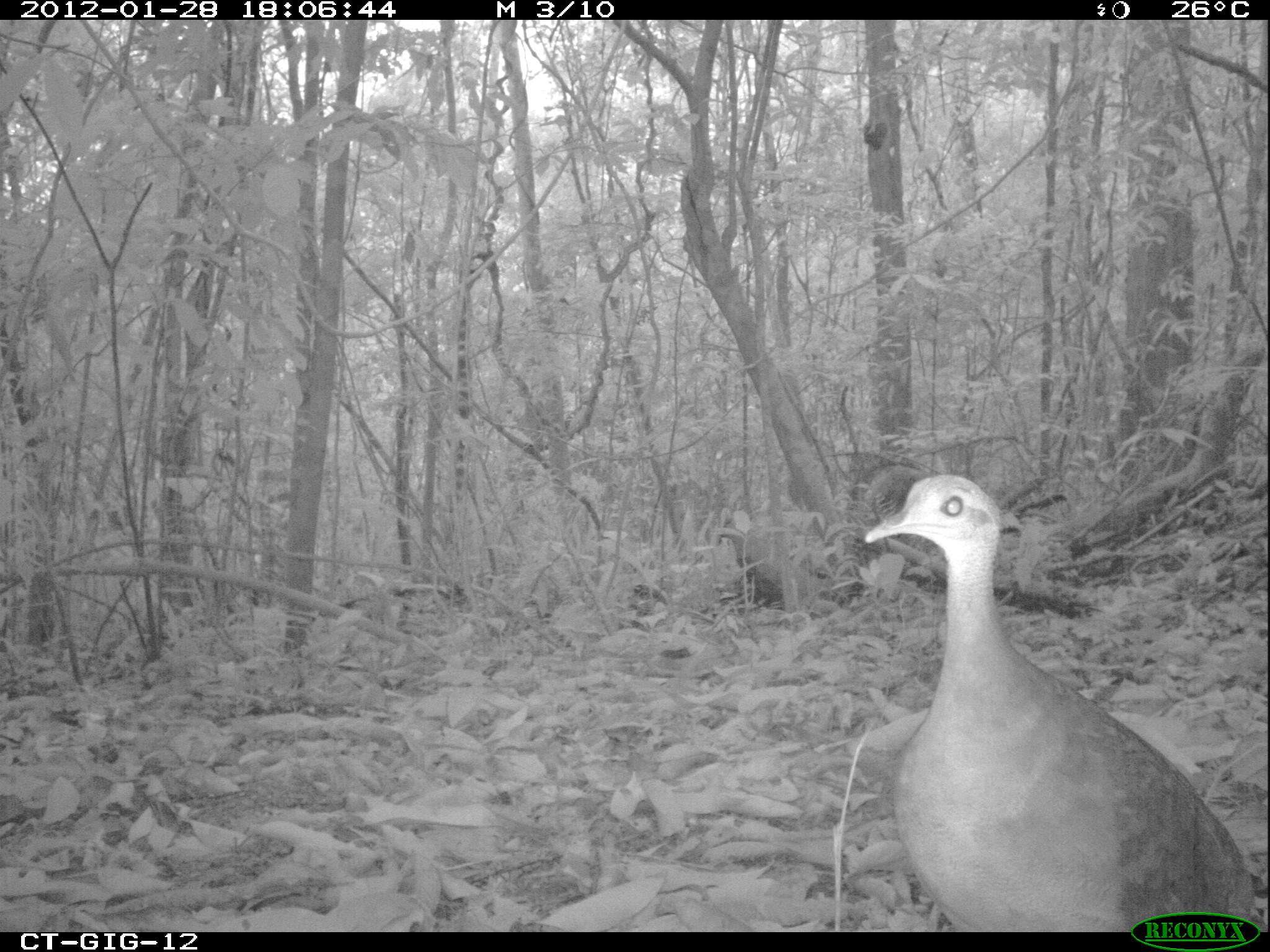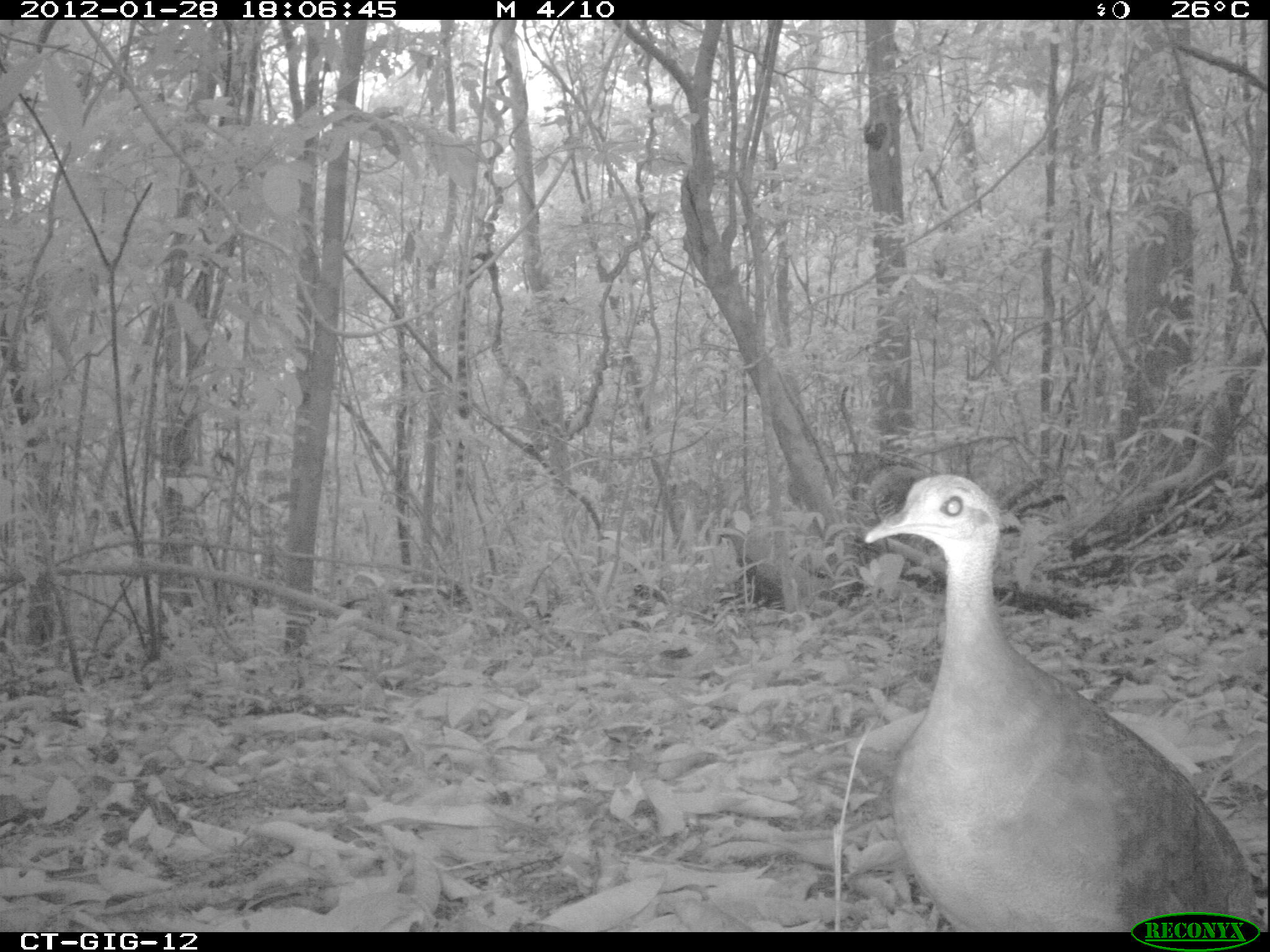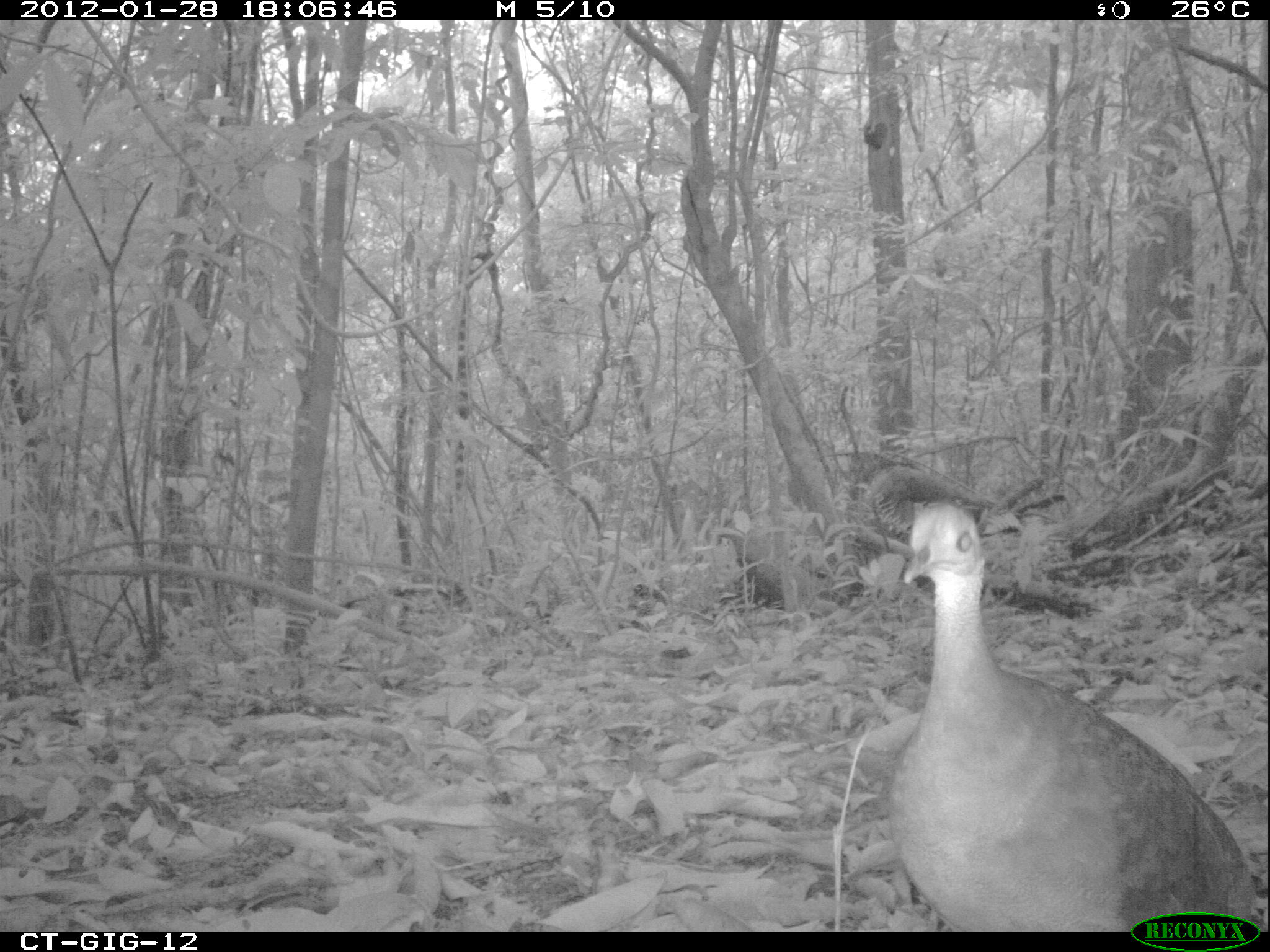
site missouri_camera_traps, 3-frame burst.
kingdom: Animalia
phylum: Chordata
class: Aves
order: Tinamiformes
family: Tinamidae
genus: Tinamus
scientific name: Tinamus major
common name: great tinamou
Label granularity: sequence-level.